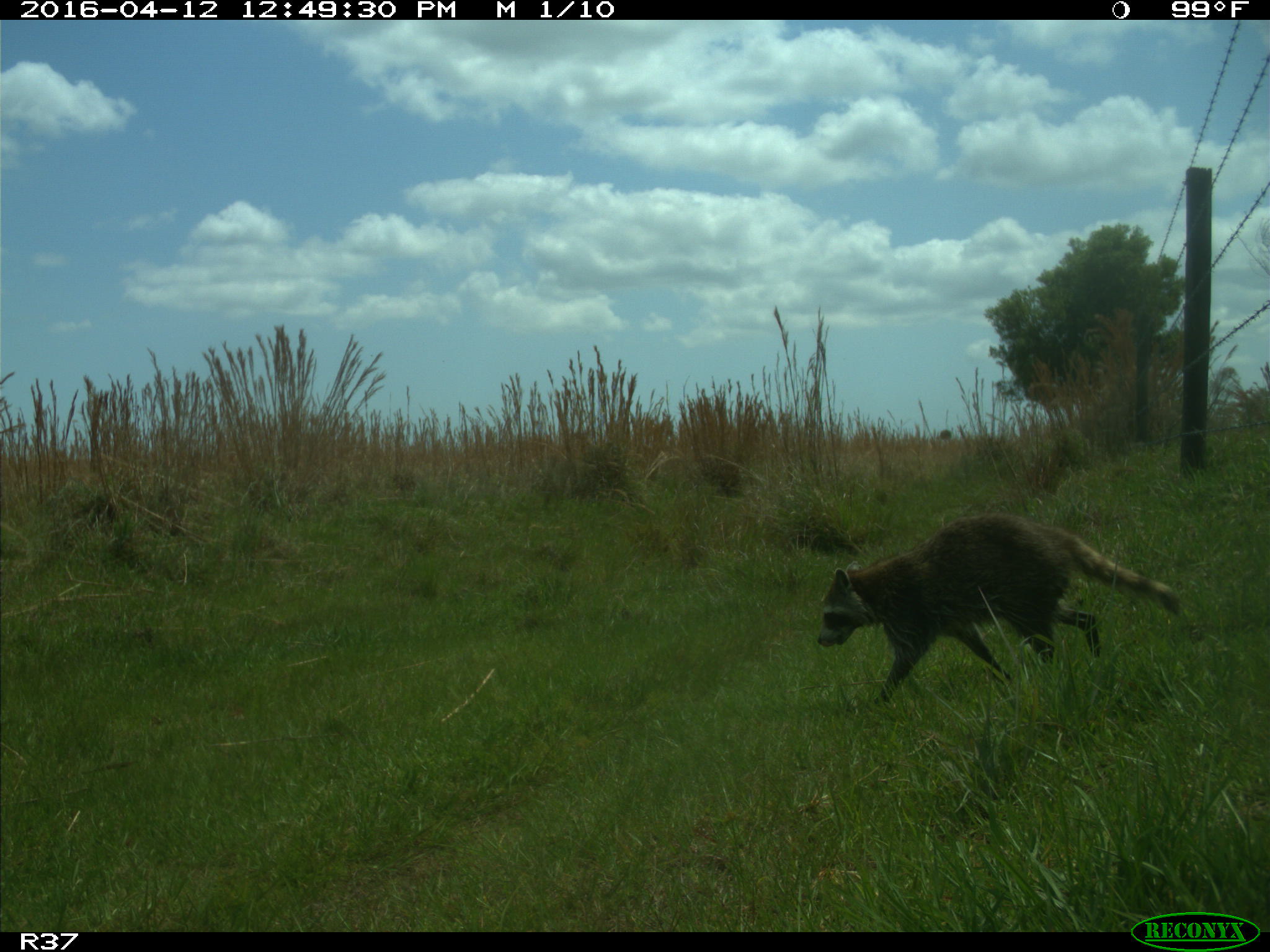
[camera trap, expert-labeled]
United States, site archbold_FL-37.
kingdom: Animalia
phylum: Chordata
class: Mammalia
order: Carnivora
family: Procyonidae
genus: Procyon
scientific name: Procyon lotor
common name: common raccoon